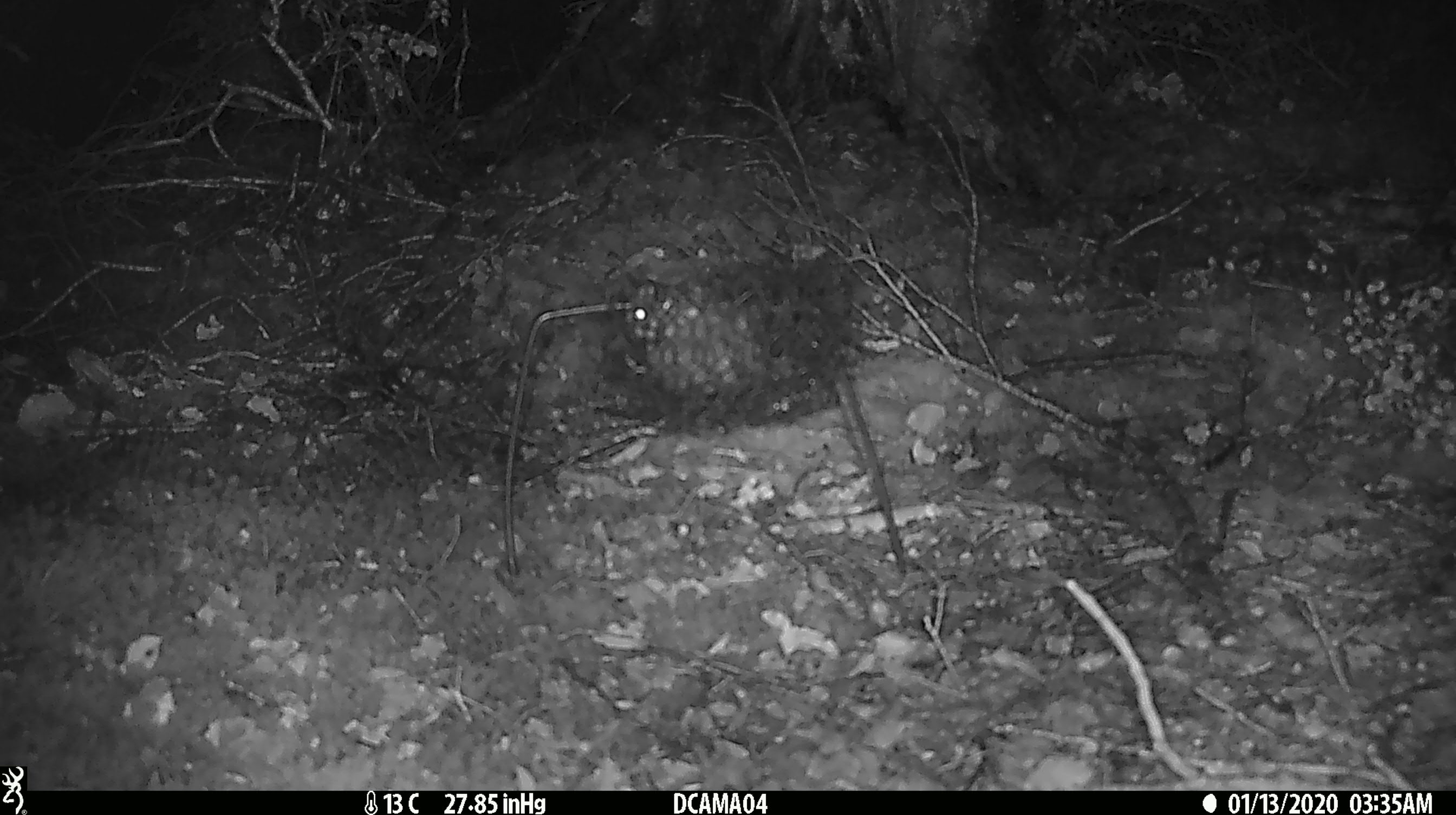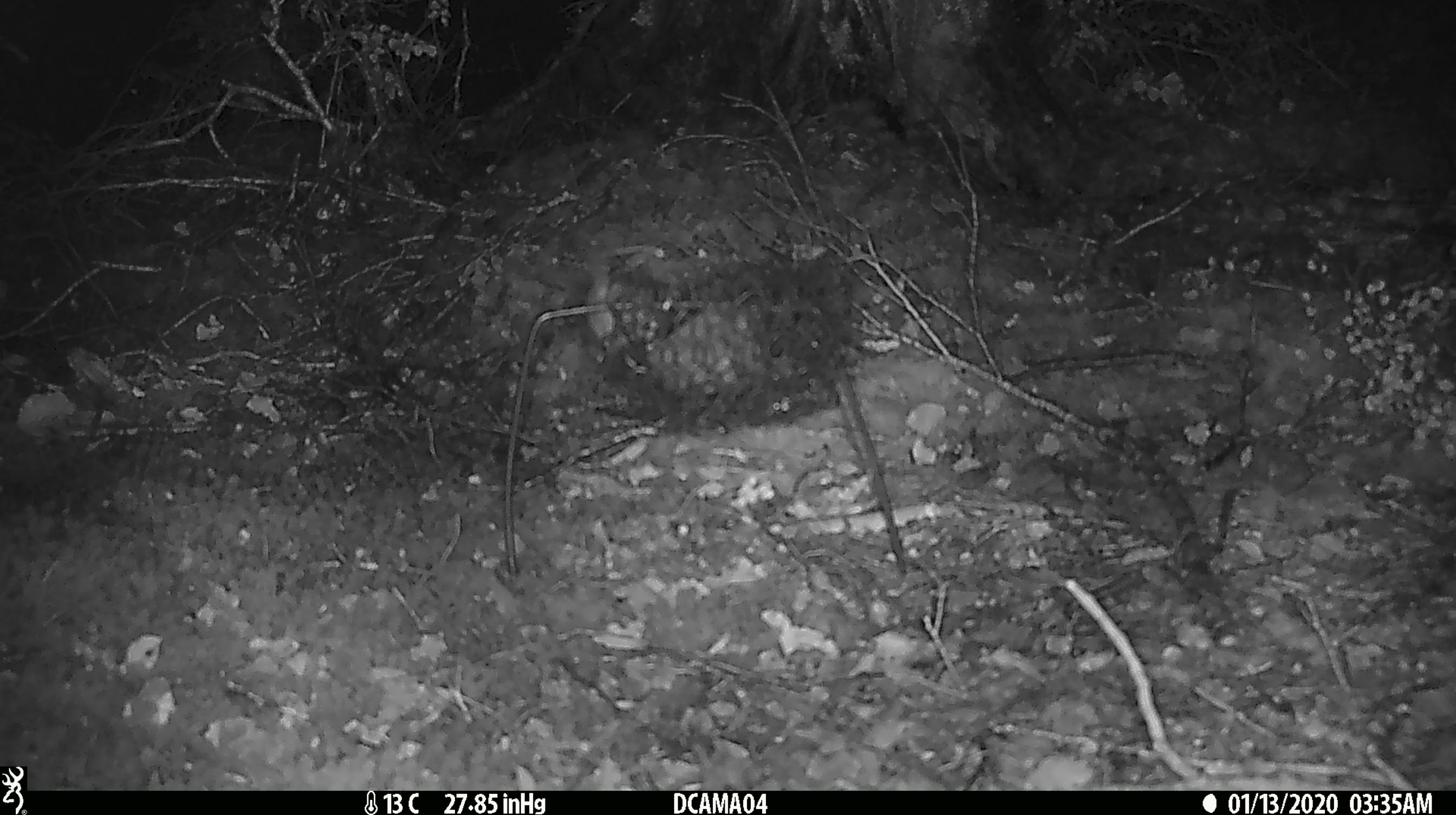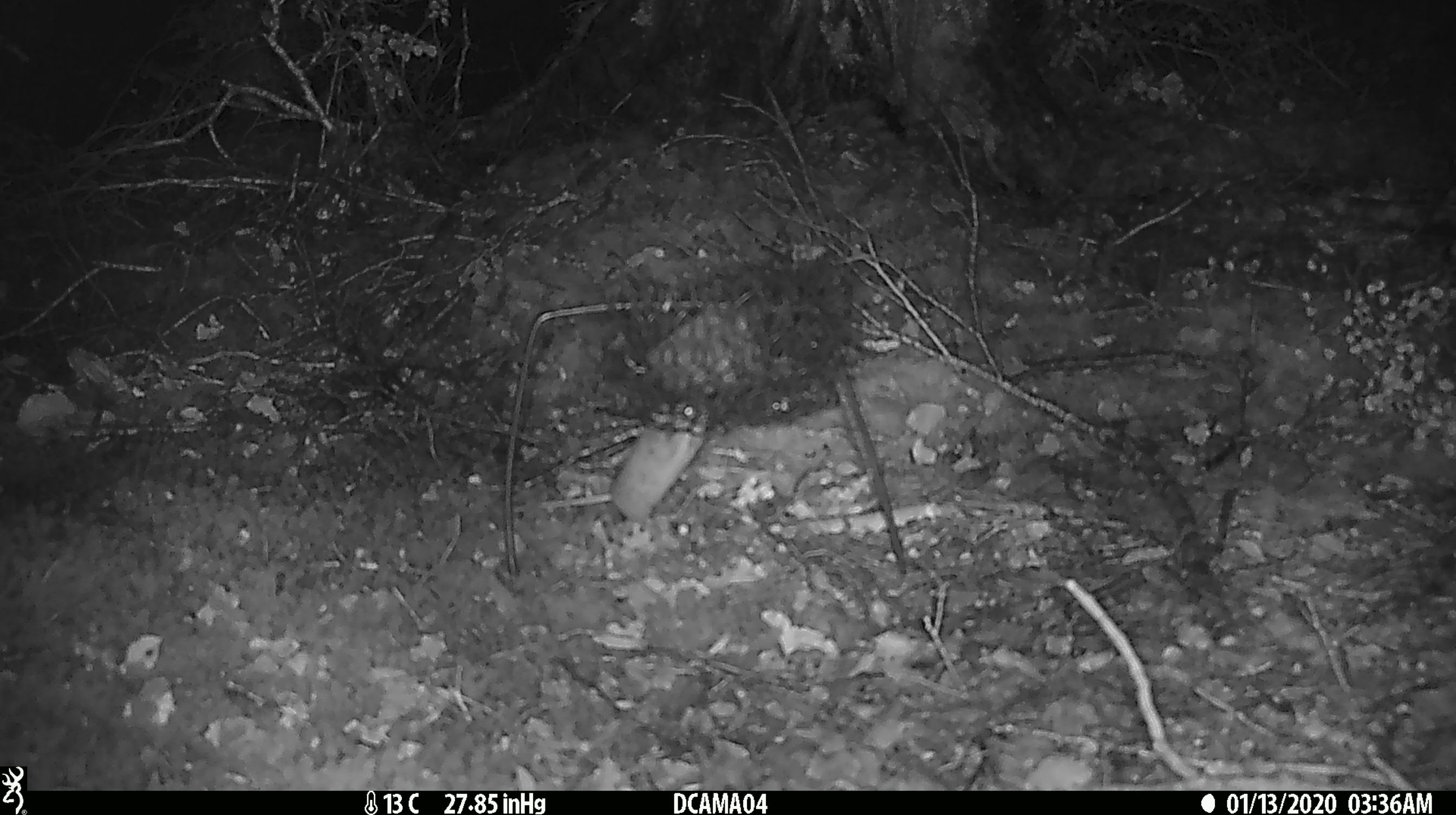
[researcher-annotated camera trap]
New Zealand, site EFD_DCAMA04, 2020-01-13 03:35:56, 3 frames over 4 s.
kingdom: Animalia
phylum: Chordata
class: Mammalia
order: Rodentia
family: Muridae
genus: Mus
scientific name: Mus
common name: mouse